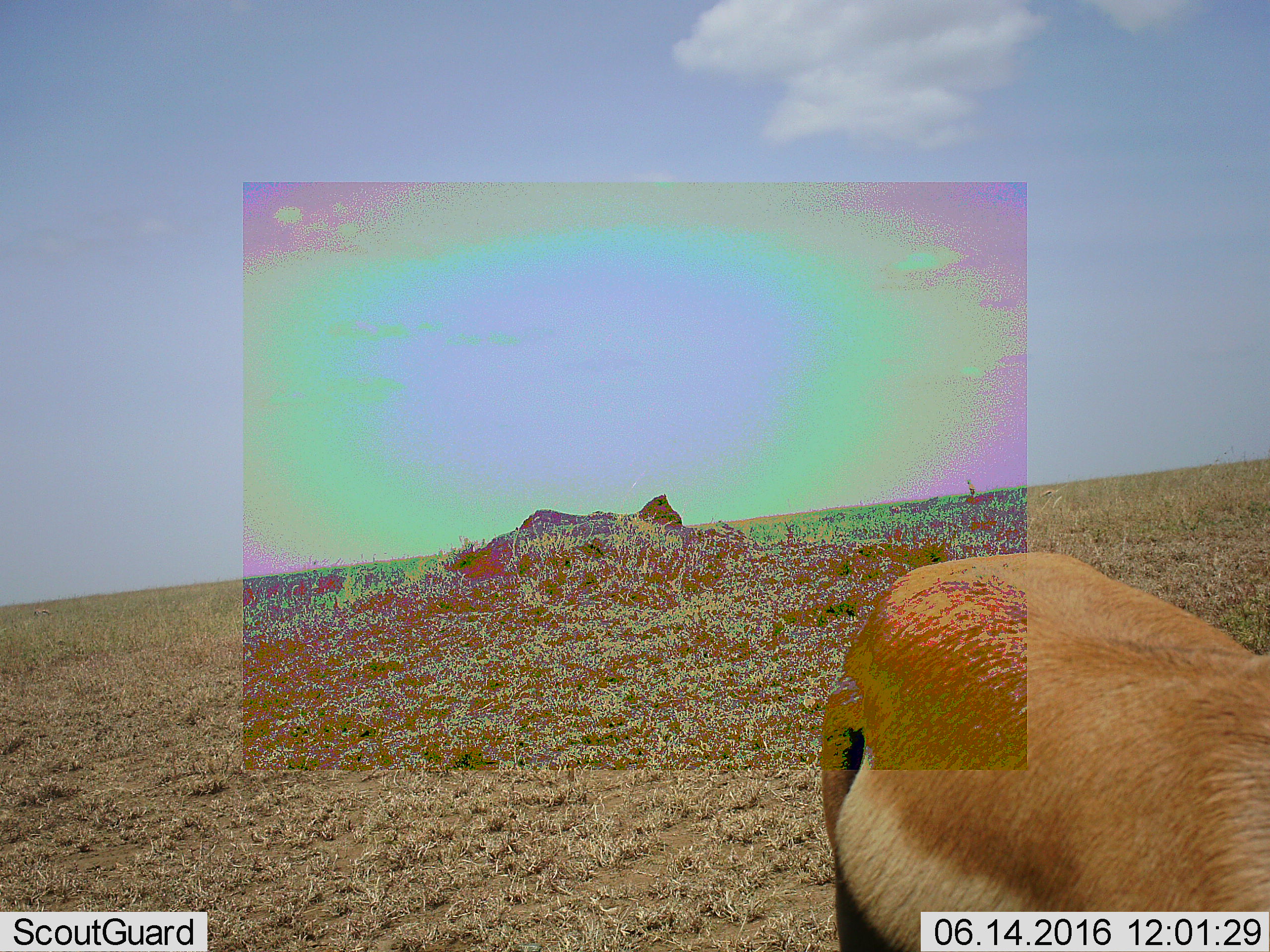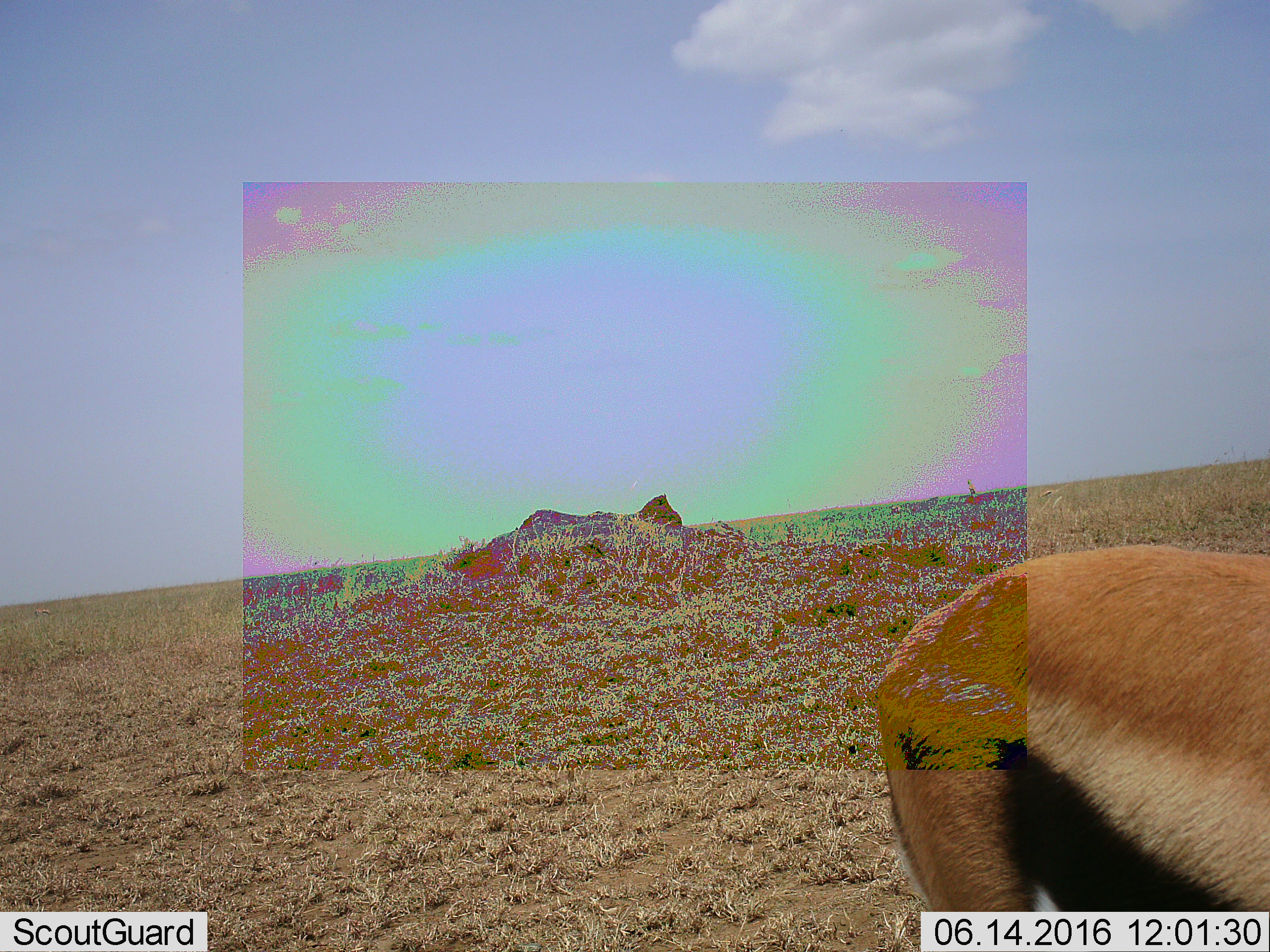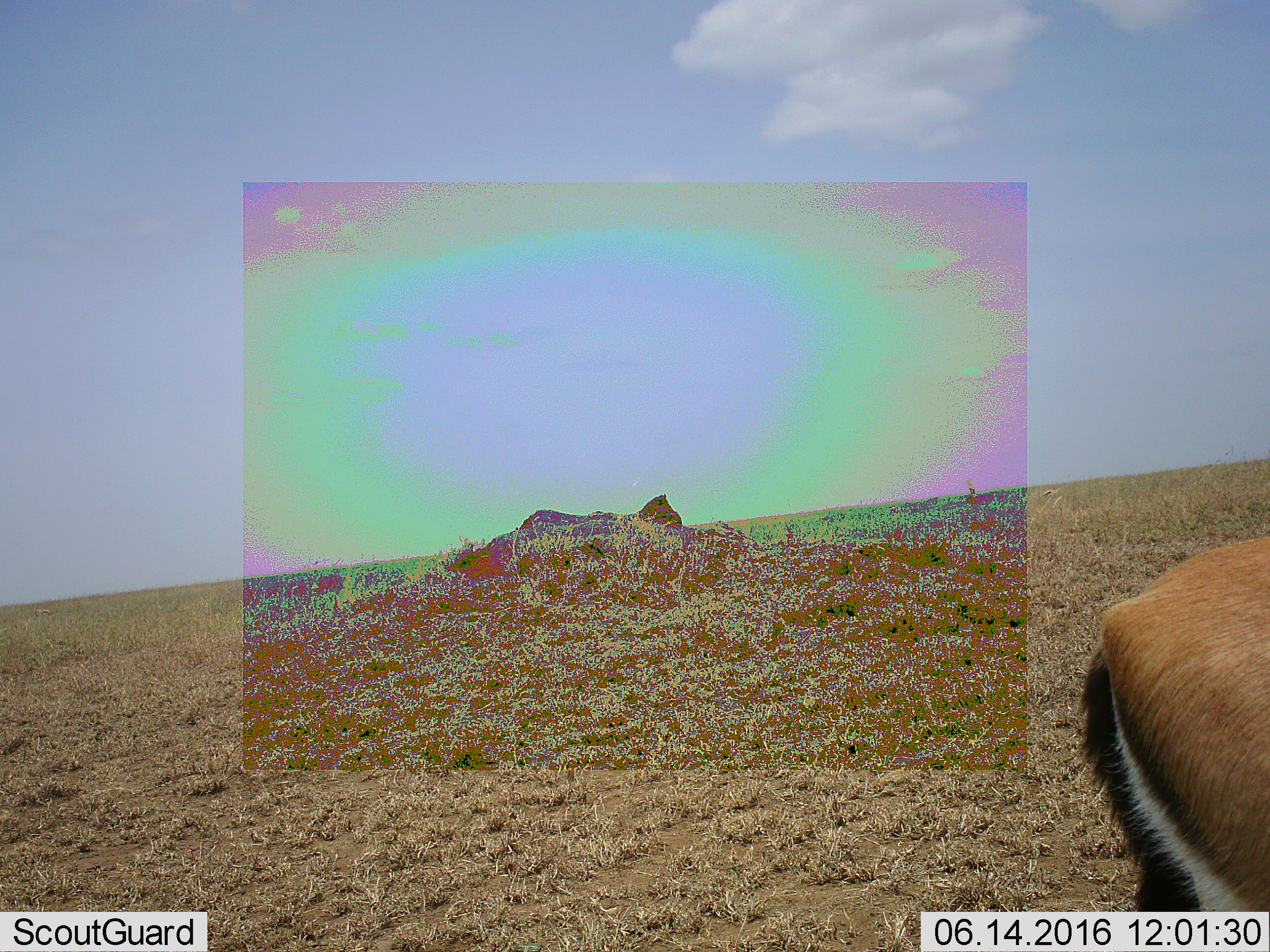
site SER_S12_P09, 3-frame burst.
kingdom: Animalia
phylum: Chordata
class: Mammalia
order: Artiodactyla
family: Bovidae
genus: Eudorcas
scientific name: Eudorcas thomsonii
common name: thomson's gazelle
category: gazellethomsons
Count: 1.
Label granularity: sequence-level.